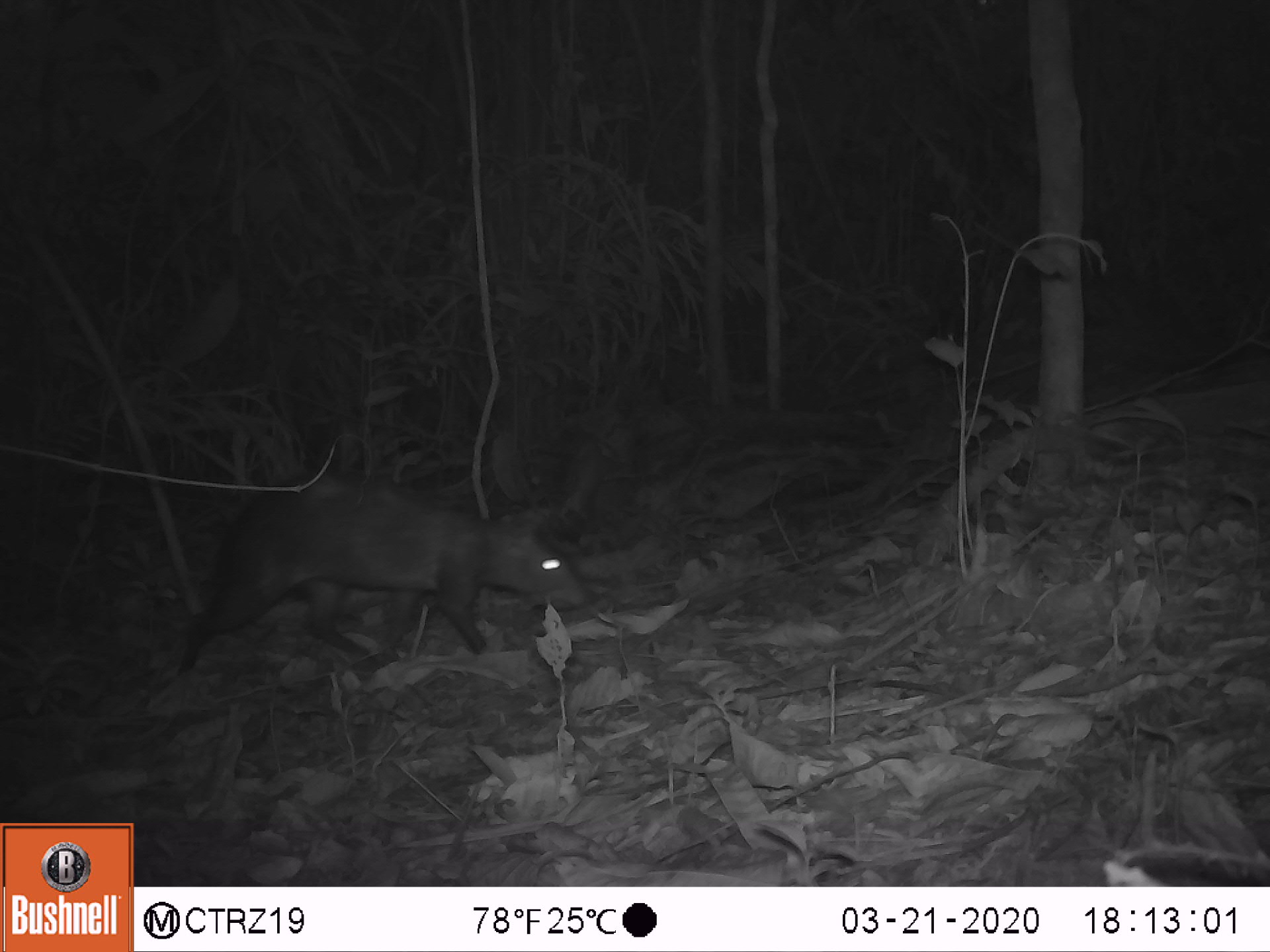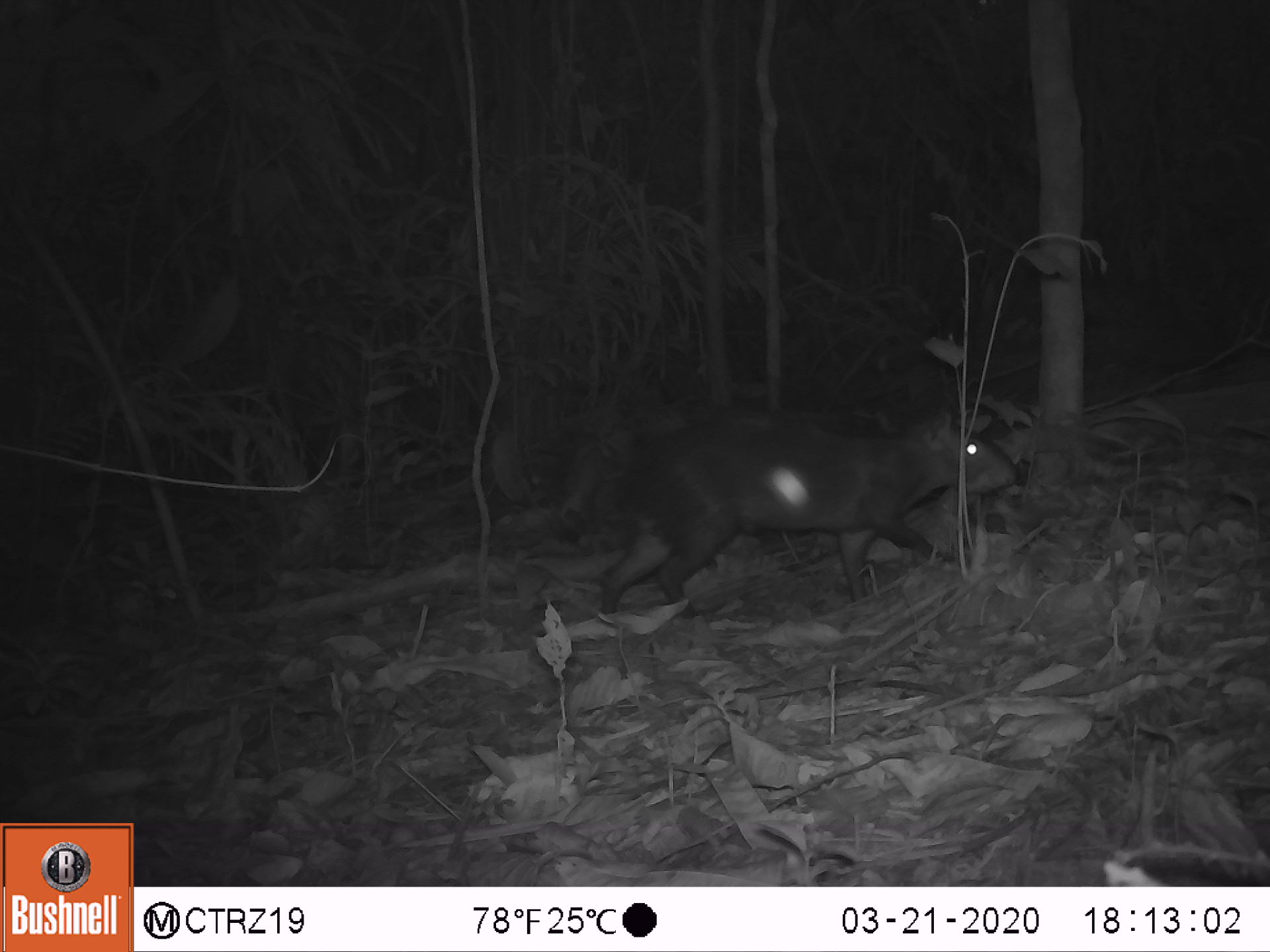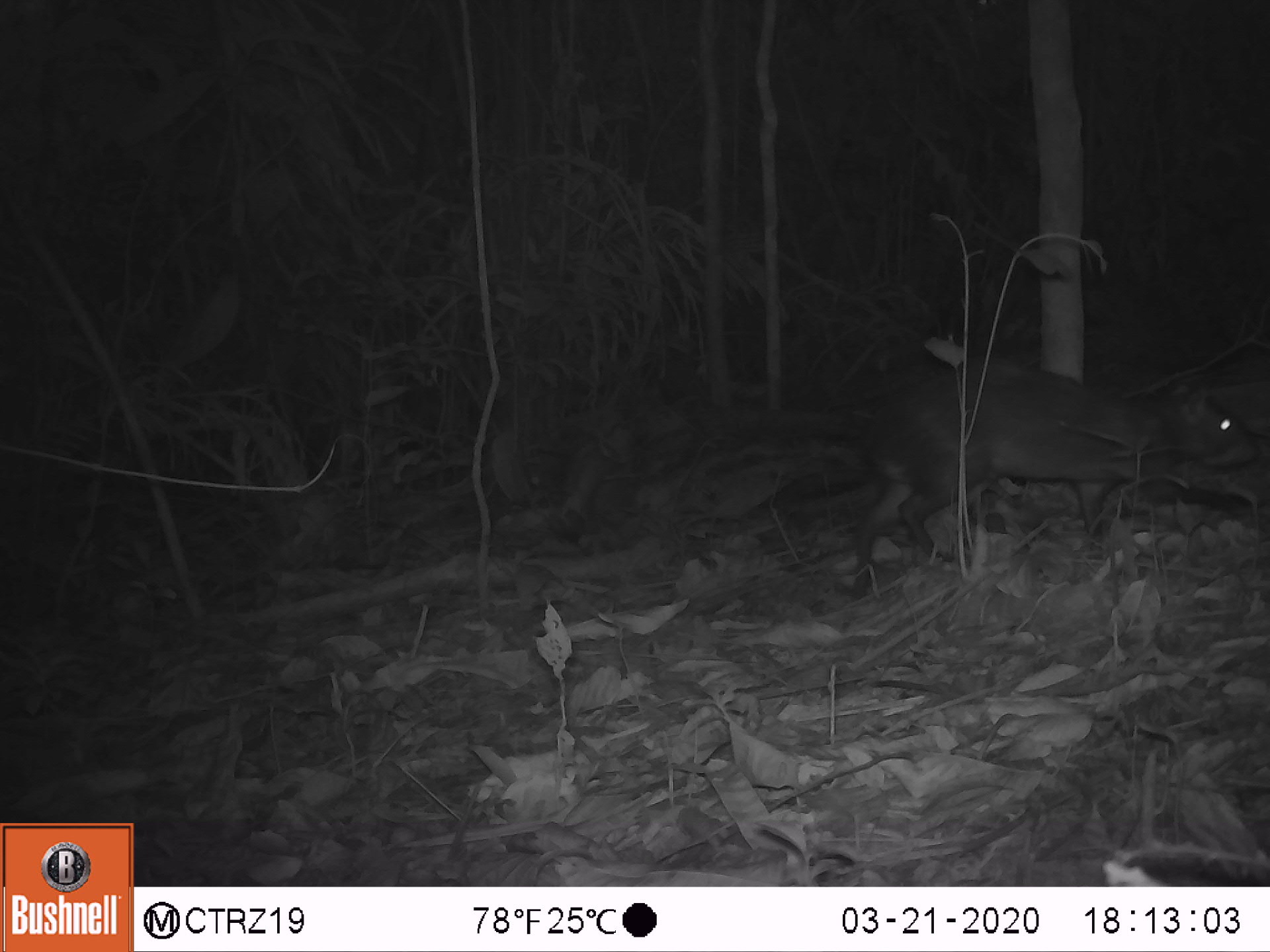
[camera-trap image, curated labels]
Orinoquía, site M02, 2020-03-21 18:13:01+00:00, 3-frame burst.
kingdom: Animalia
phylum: Chordata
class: Mammalia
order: Rodentia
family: Dasyproctidae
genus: Dasyprocta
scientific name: Dasyprocta fuliginosa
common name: black agouti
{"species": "black agouti (Dasyprocta fuliginosa)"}